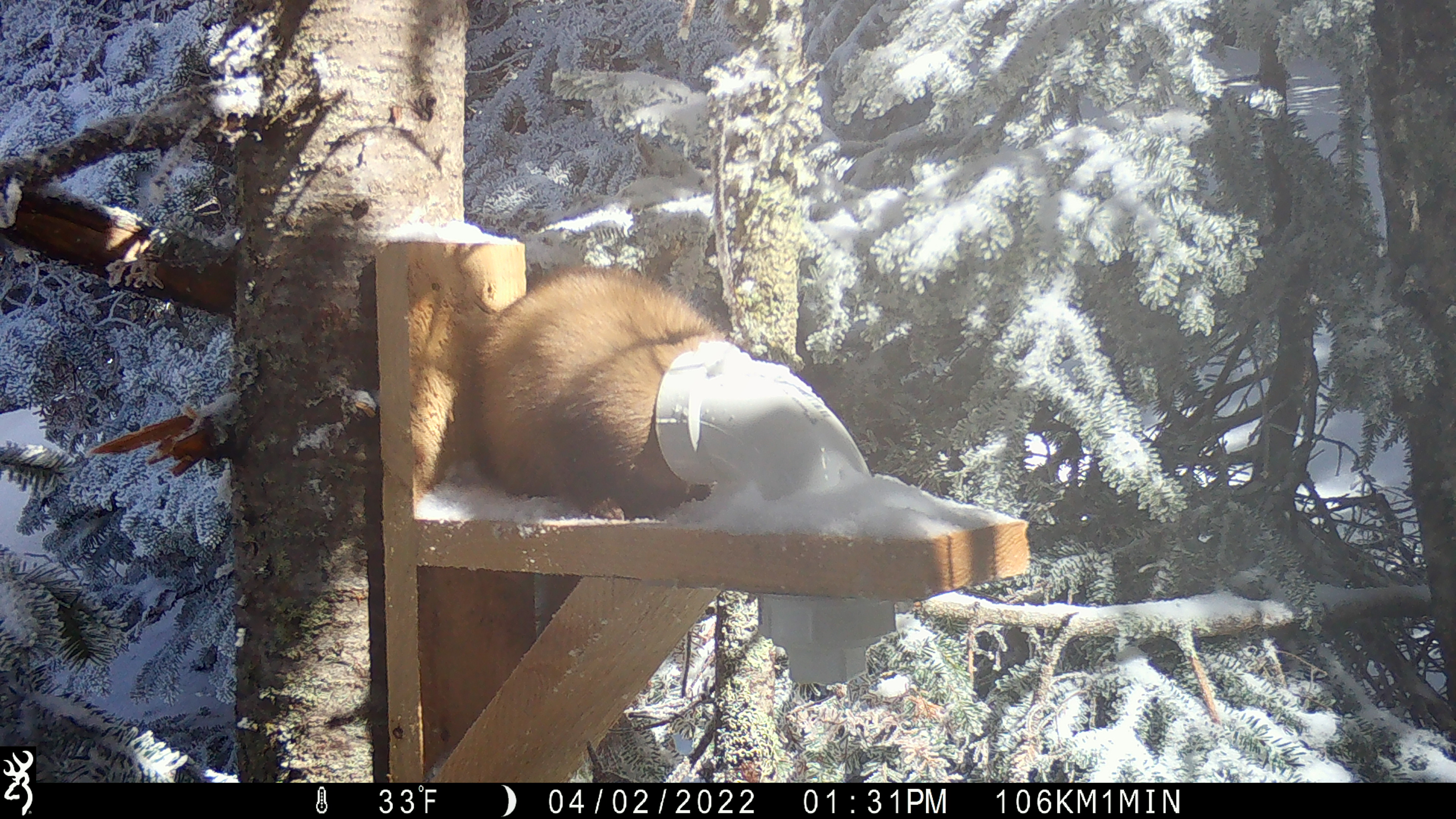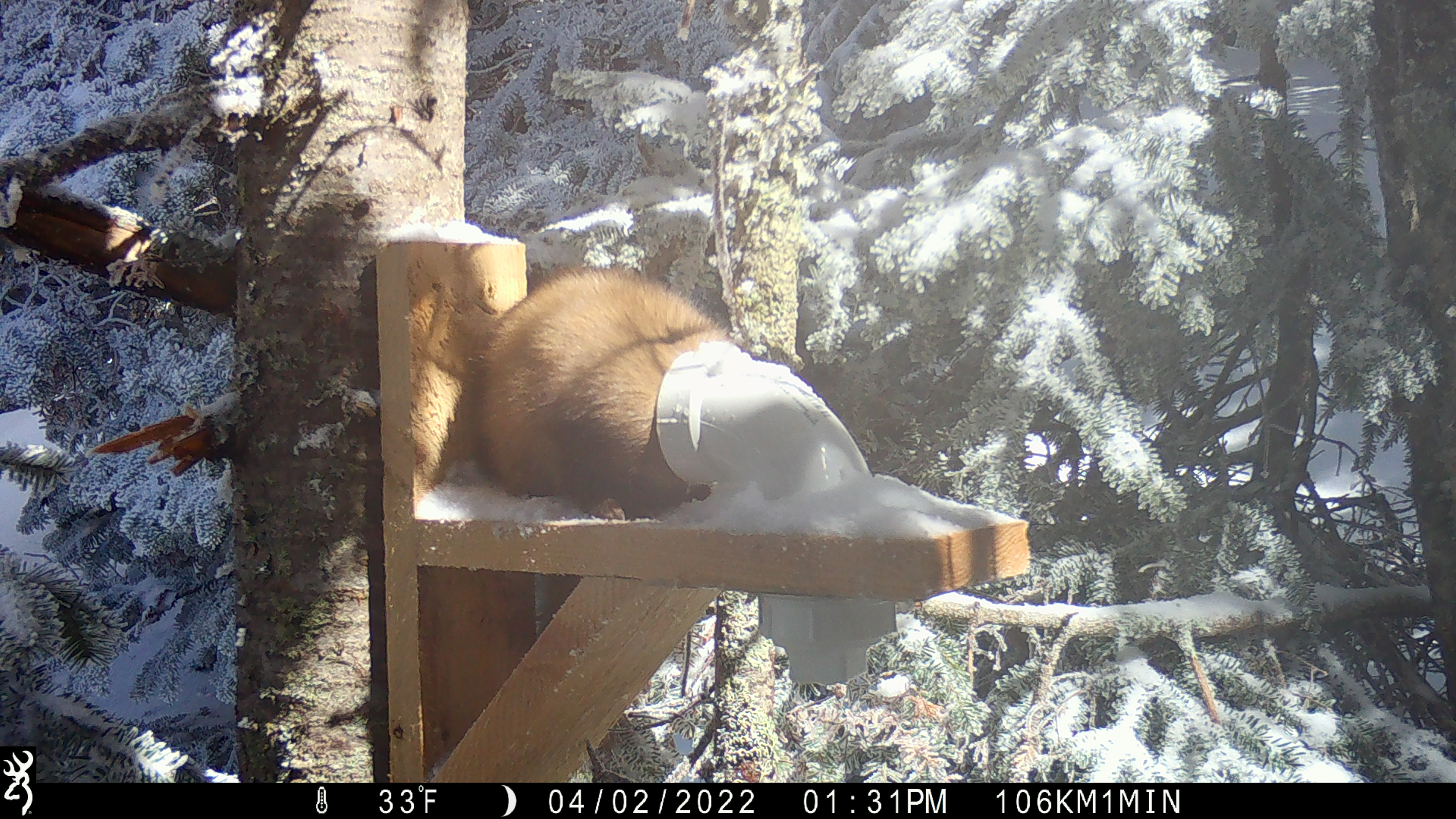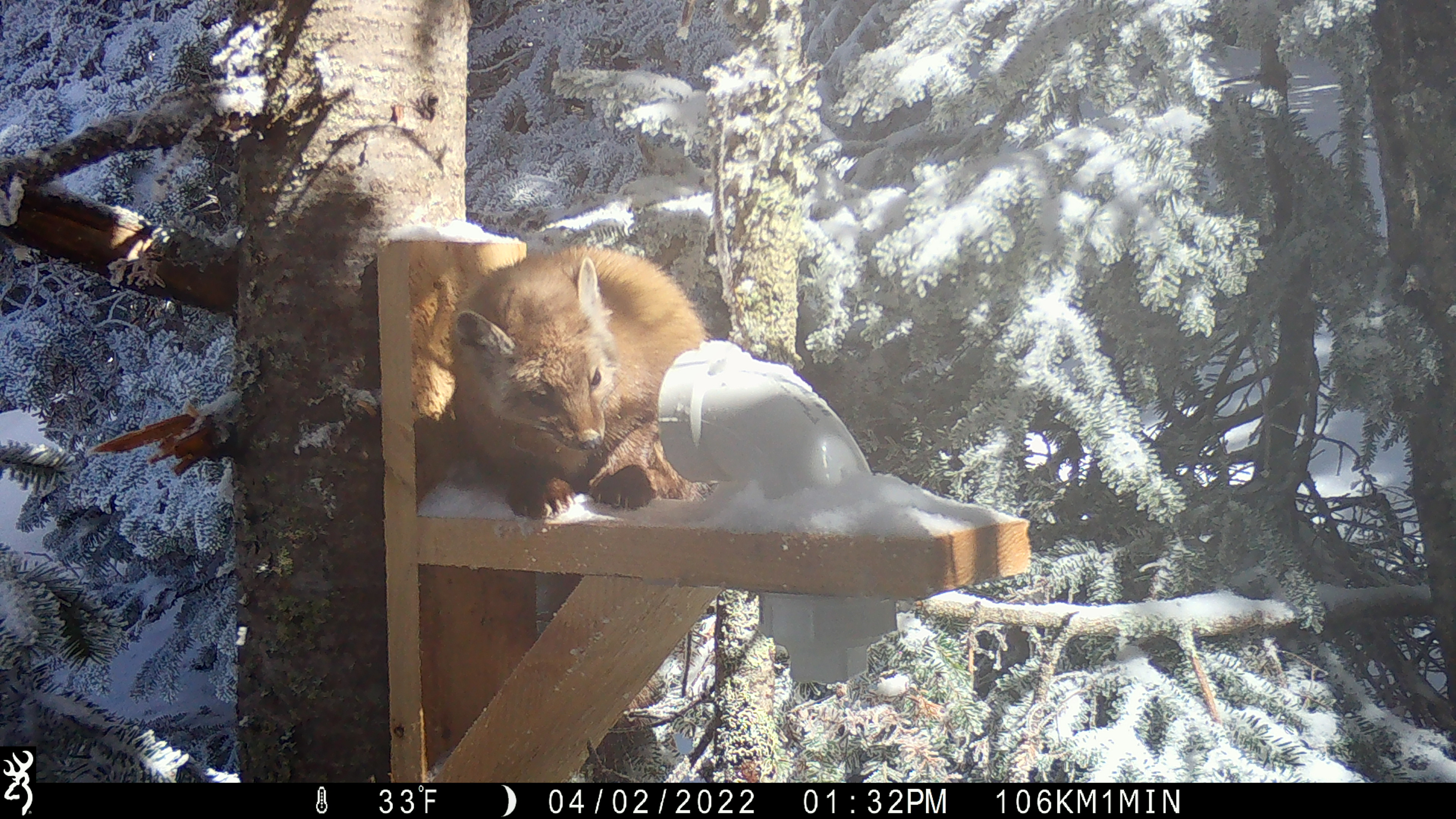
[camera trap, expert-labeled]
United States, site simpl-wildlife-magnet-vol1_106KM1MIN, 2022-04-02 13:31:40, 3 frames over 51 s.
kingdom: Animalia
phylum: Chordata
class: Mammalia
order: Carnivora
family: Mustelidae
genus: Martes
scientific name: Martes americana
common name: american marten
American marten (Martes americana).